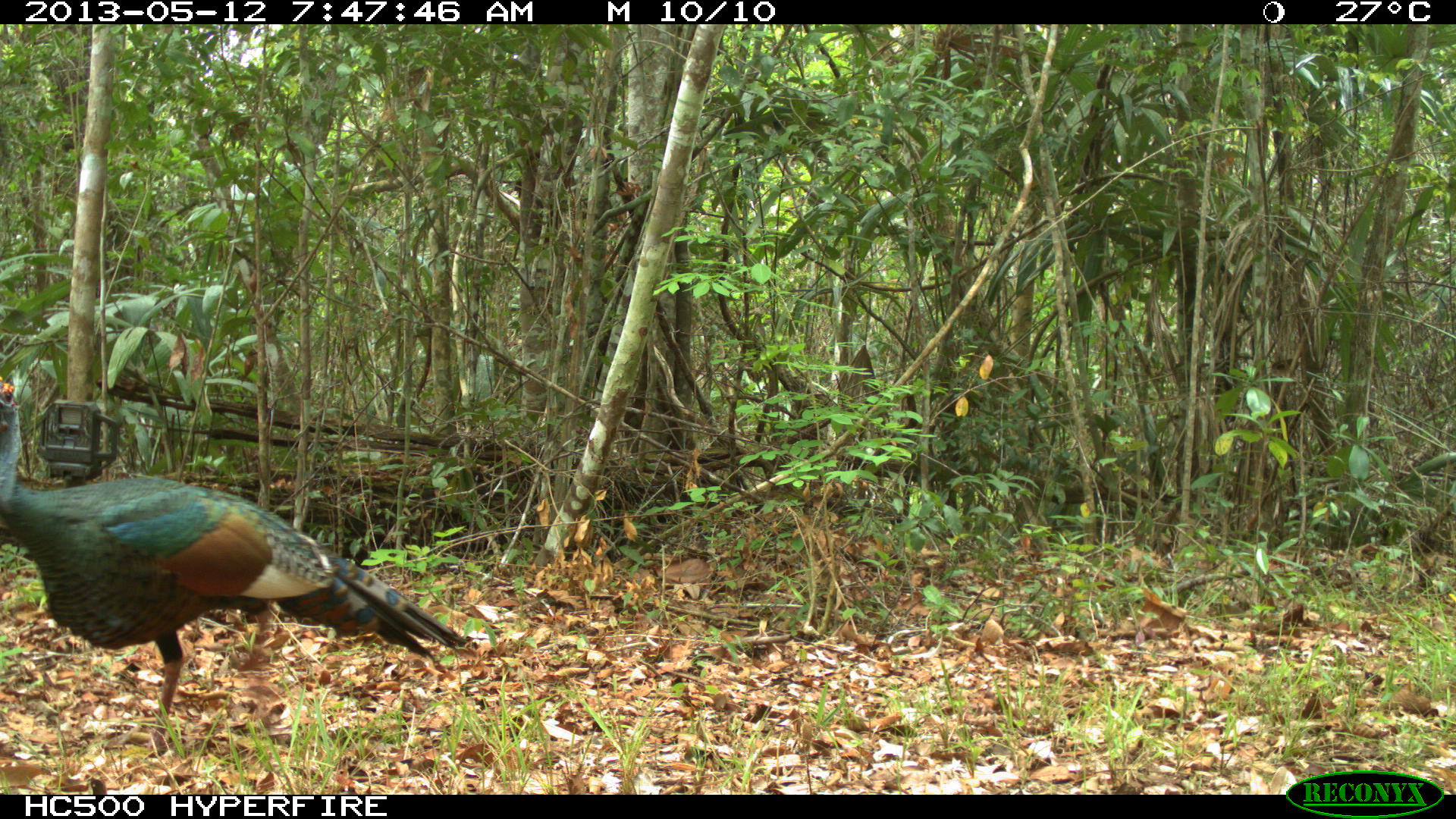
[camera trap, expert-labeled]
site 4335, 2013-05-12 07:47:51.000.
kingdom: Animalia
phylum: Chordata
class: Aves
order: Galliformes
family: Phasianidae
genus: Meleagris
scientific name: Meleagris ocellata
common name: ocellated turkey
Meleagris ocellata (ocellated turkey), count 1, sex male.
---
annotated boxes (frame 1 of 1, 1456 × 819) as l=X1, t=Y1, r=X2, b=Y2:
meleagris ocellata: l=0, t=379, r=472, b=760